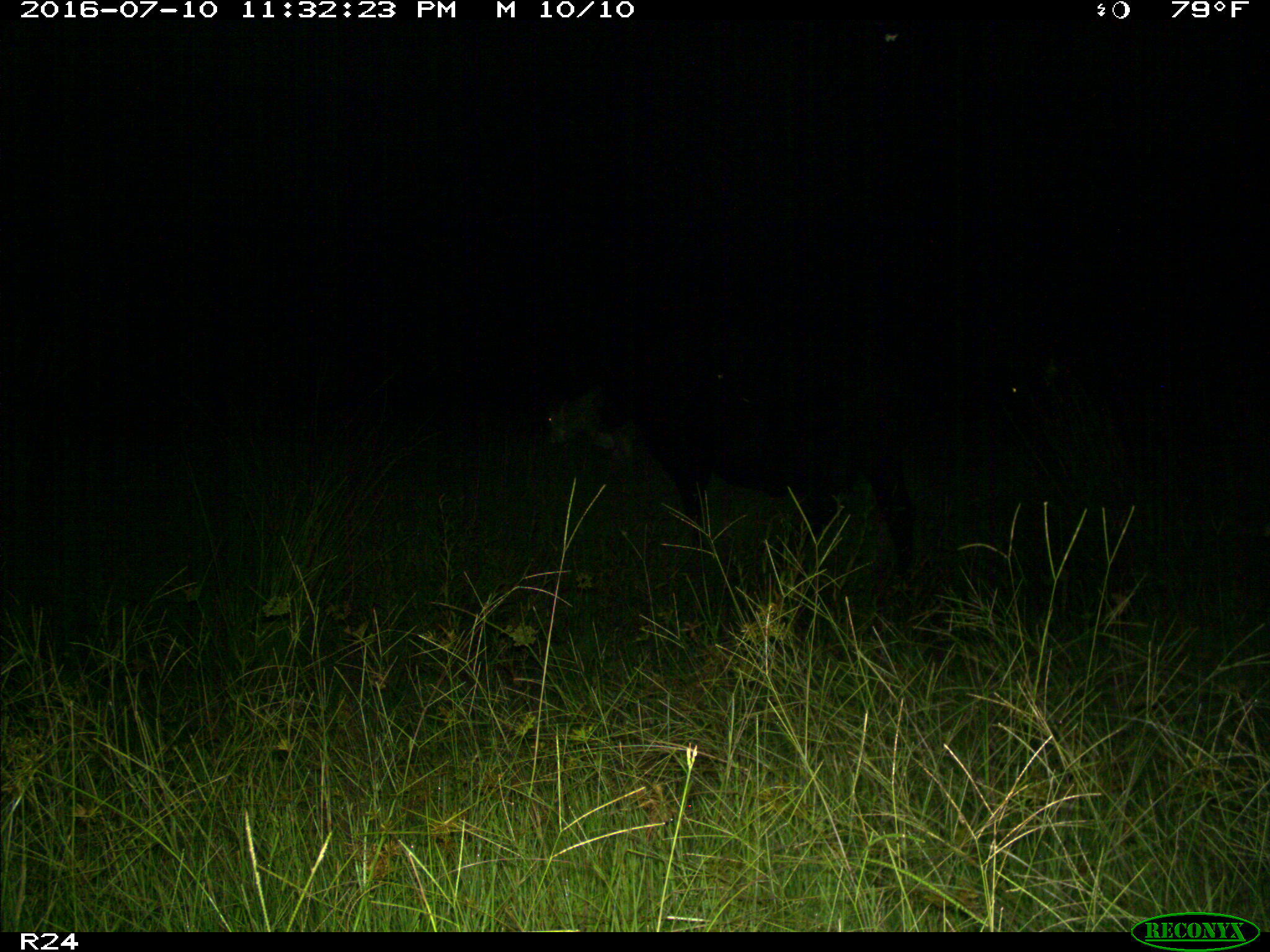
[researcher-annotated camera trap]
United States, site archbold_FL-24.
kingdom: Animalia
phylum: Chordata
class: Mammalia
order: Artiodactyla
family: Bovidae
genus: Bos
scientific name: Bos taurus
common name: domestic cow